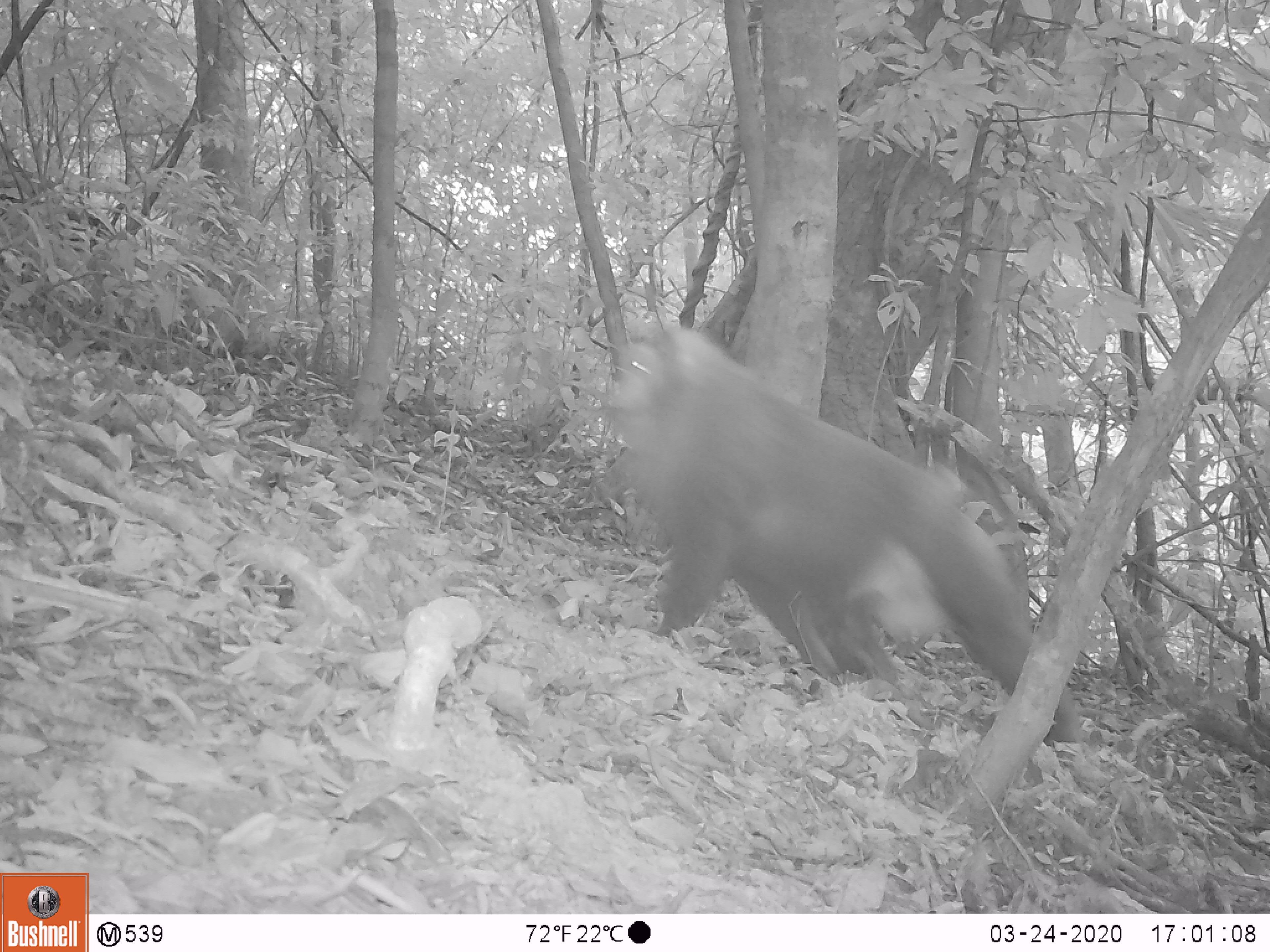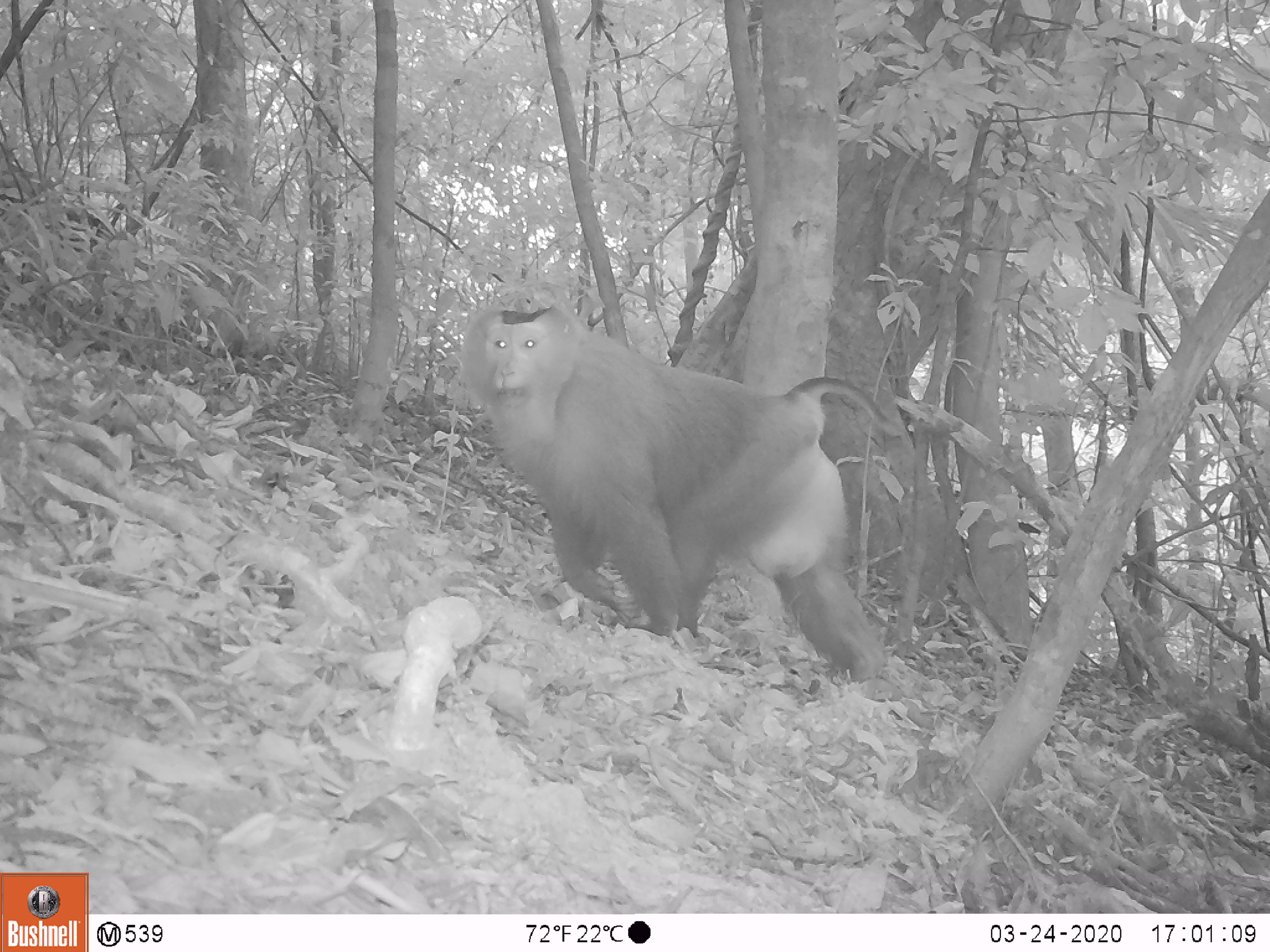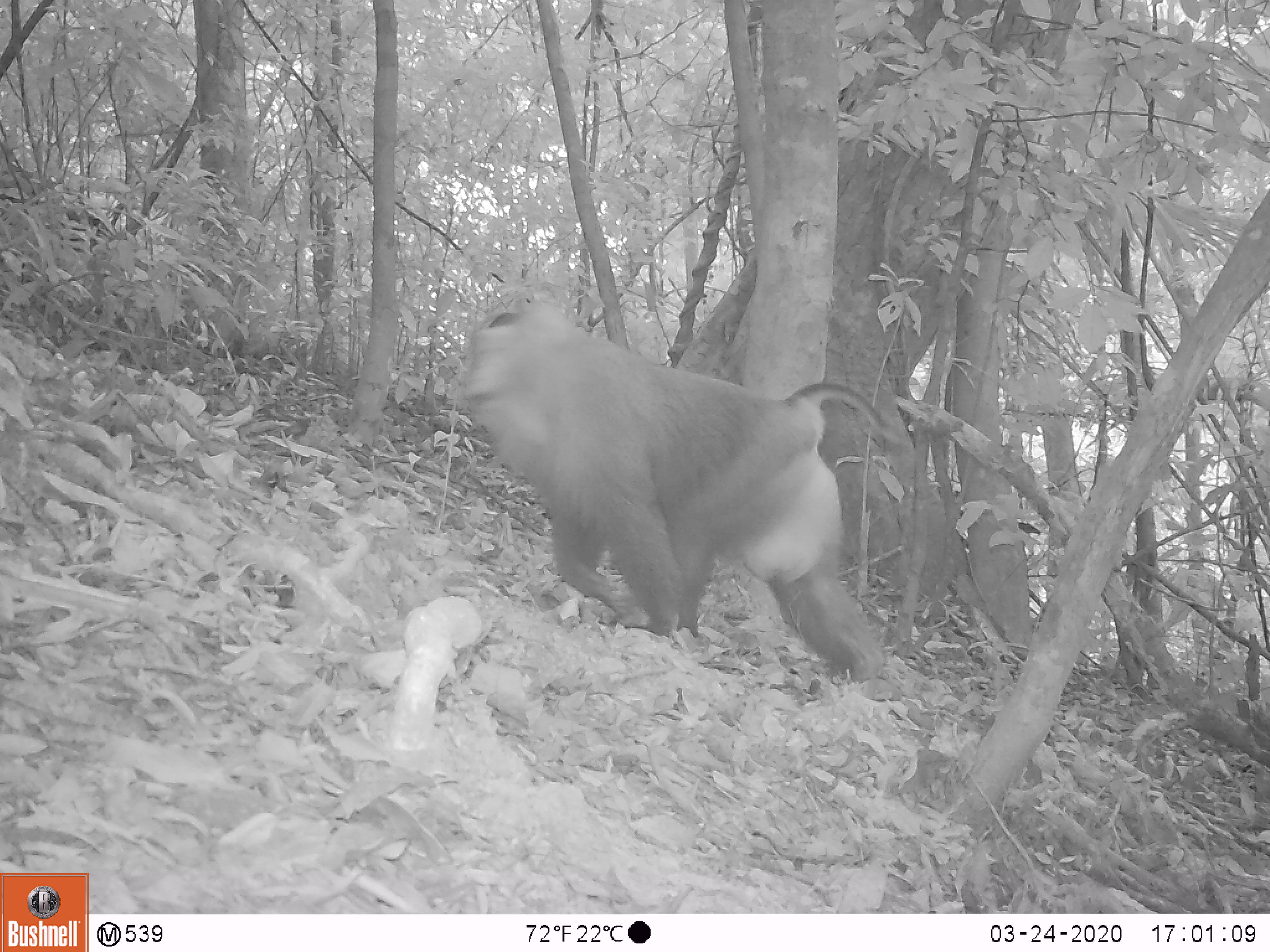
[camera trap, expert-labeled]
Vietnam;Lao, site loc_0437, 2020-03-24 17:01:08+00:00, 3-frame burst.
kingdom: Animalia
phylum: Chordata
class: Mammalia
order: Primates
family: Cercopithecidae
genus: Macaca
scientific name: Macaca nemestrina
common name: pig-tailed macaque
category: pig tailed macaque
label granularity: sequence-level